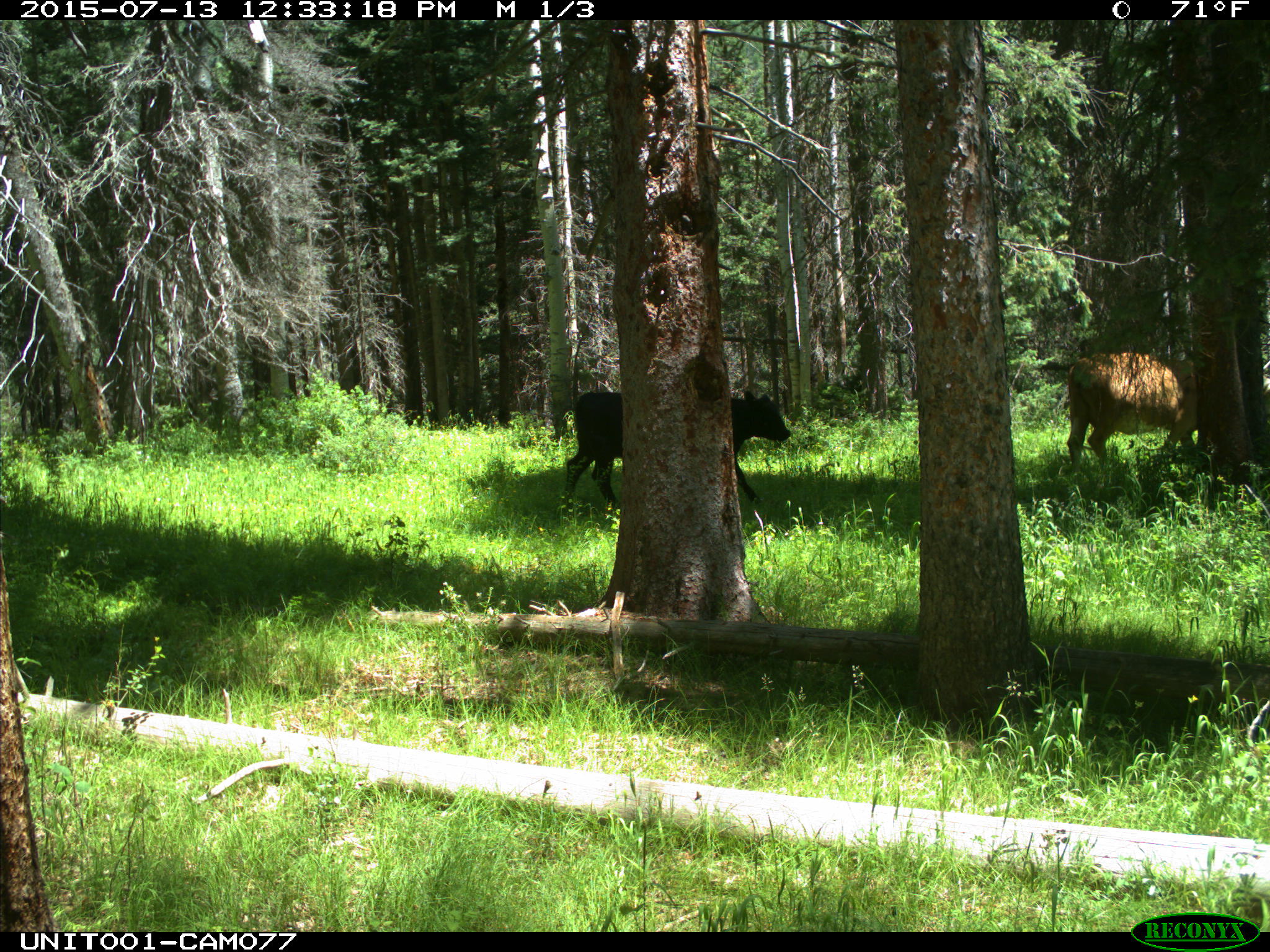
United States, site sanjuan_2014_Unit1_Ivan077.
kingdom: Animalia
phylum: Chordata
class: Mammalia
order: Artiodactyla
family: Bovidae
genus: Bos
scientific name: Bos taurus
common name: domestic cow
Bos taurus (domestic cow).